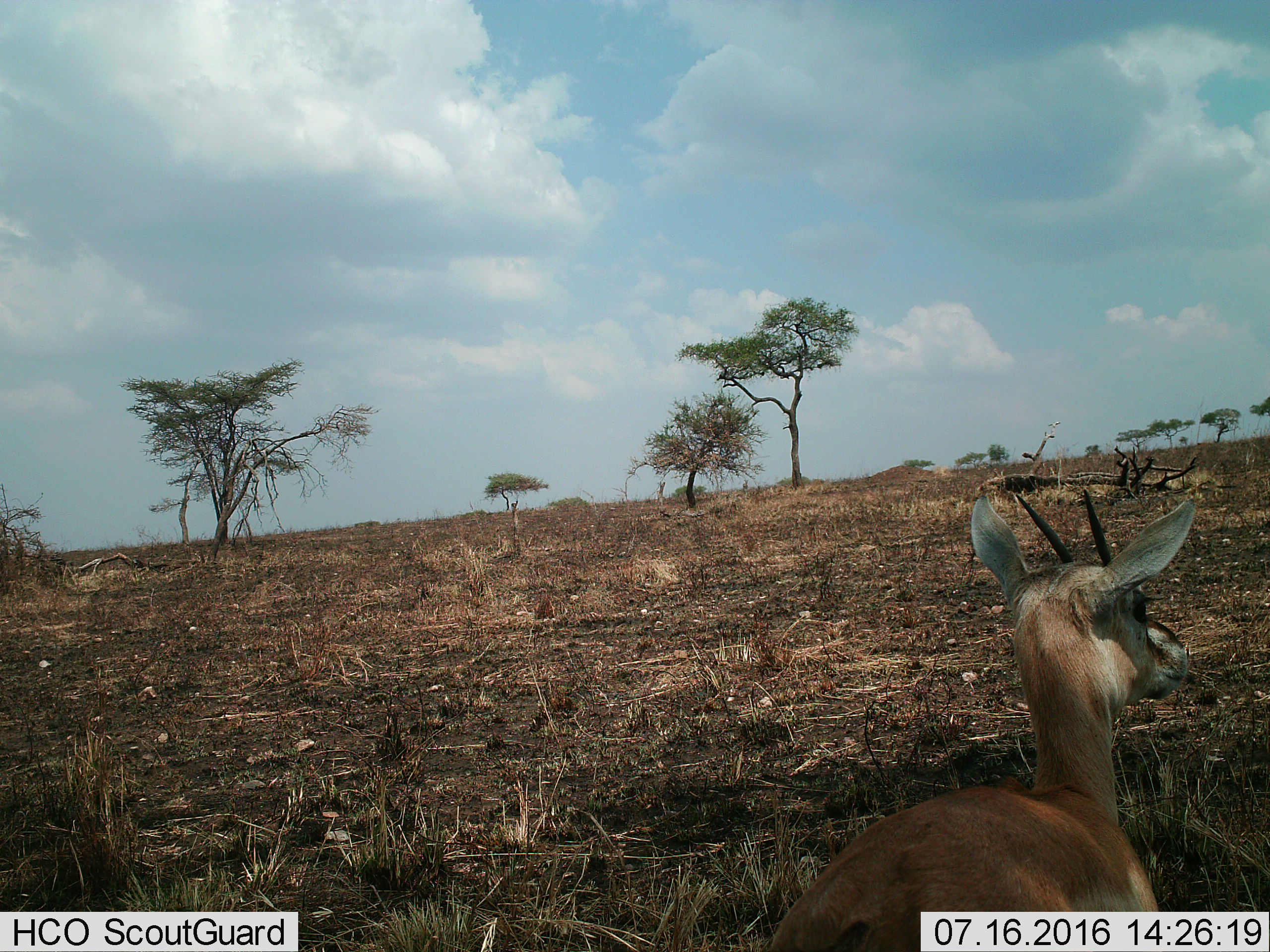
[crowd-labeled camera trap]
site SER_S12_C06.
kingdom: Animalia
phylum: Chordata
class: Mammalia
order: Artiodactyla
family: Bovidae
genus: Eudorcas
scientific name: Eudorcas thomsonii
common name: thomson's gazelle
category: gazellethomsons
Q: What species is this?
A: Gazellethomsons (thomson's gazelle) (Eudorcas thomsonii).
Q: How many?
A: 1.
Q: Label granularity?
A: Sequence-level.